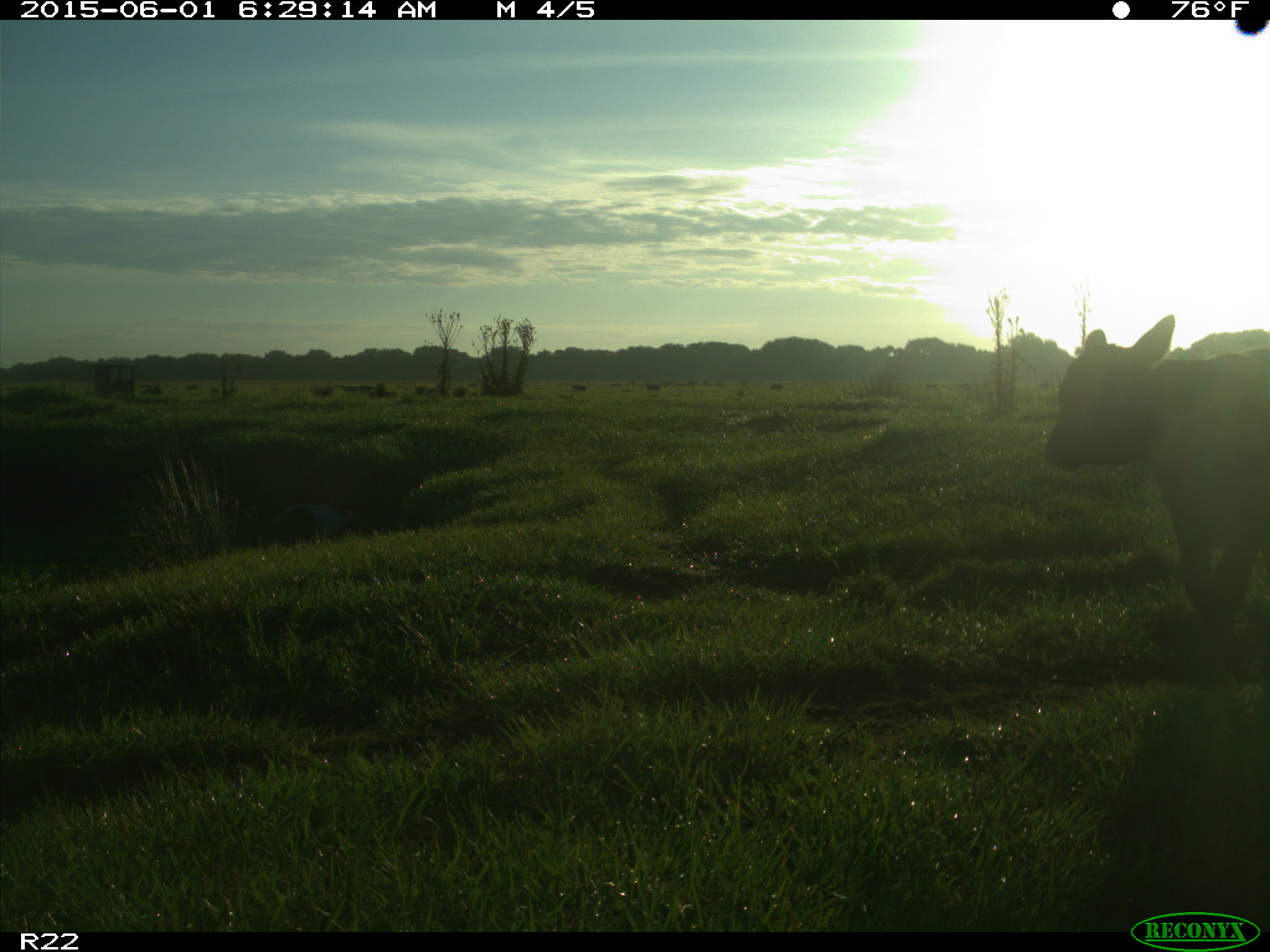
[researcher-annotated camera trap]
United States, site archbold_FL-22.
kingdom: Animalia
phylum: Chordata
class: Mammalia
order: Artiodactyla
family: Suidae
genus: Sus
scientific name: Sus scrofa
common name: wild boar